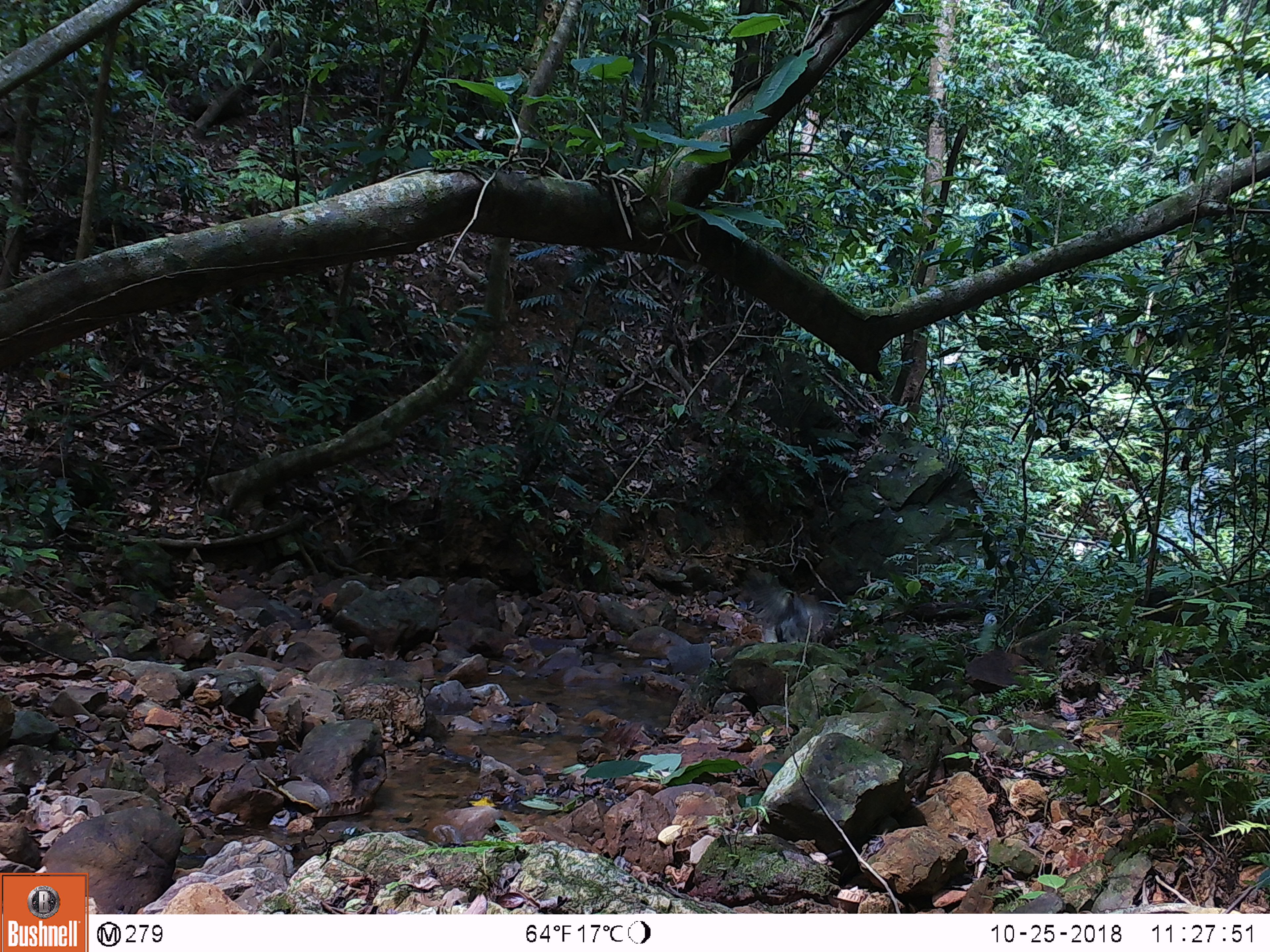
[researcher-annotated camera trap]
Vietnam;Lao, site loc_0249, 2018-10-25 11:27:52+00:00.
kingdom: Animalia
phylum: Chordata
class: Aves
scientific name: Aves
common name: bird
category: unidentified bird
Unidentified bird (bird) (Aves). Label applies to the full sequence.